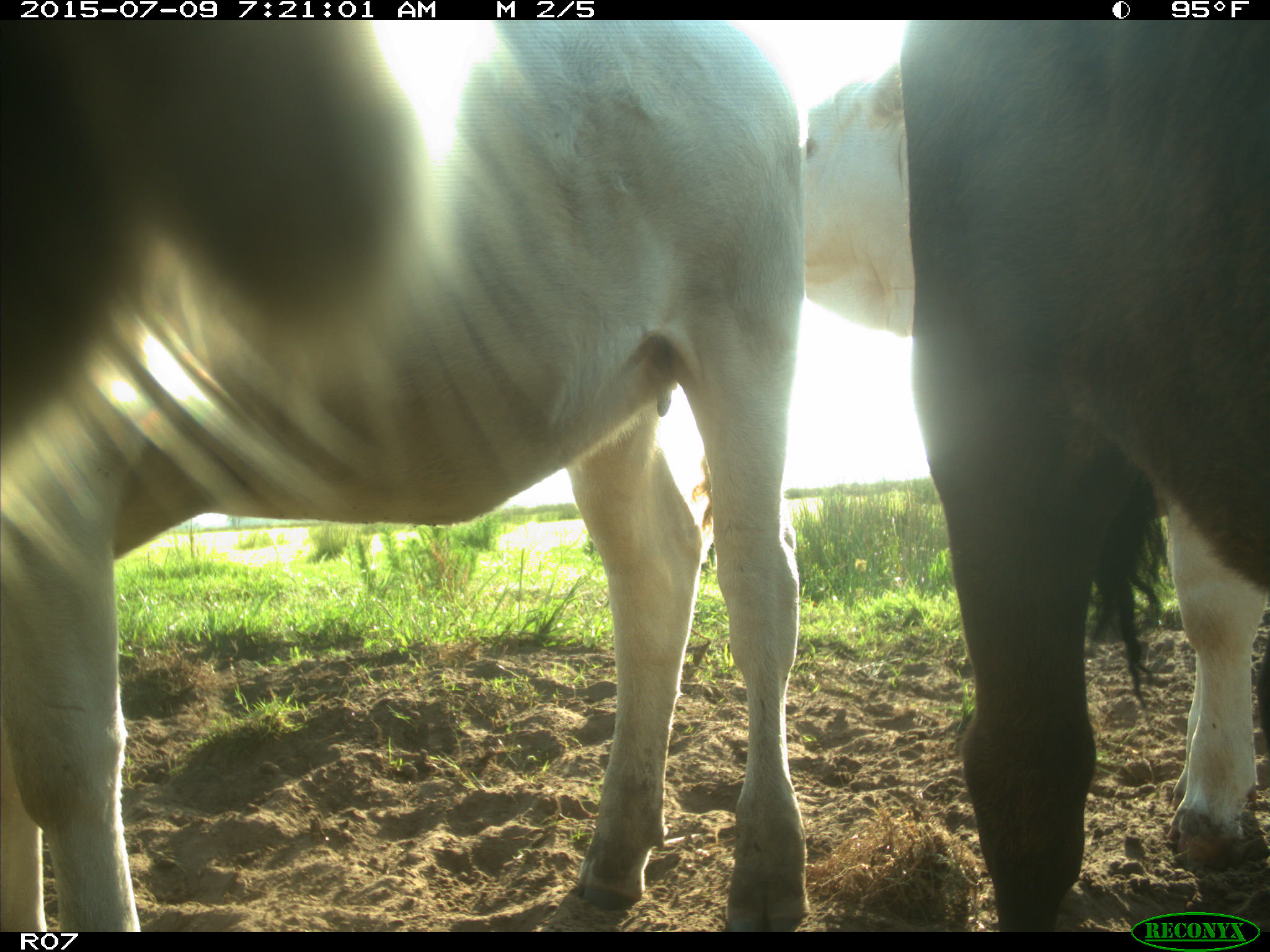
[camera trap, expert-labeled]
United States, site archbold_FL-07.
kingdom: Animalia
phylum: Chordata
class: Mammalia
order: Artiodactyla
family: Bovidae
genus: Bos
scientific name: Bos taurus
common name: domestic cow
Bos taurus (domestic cow).